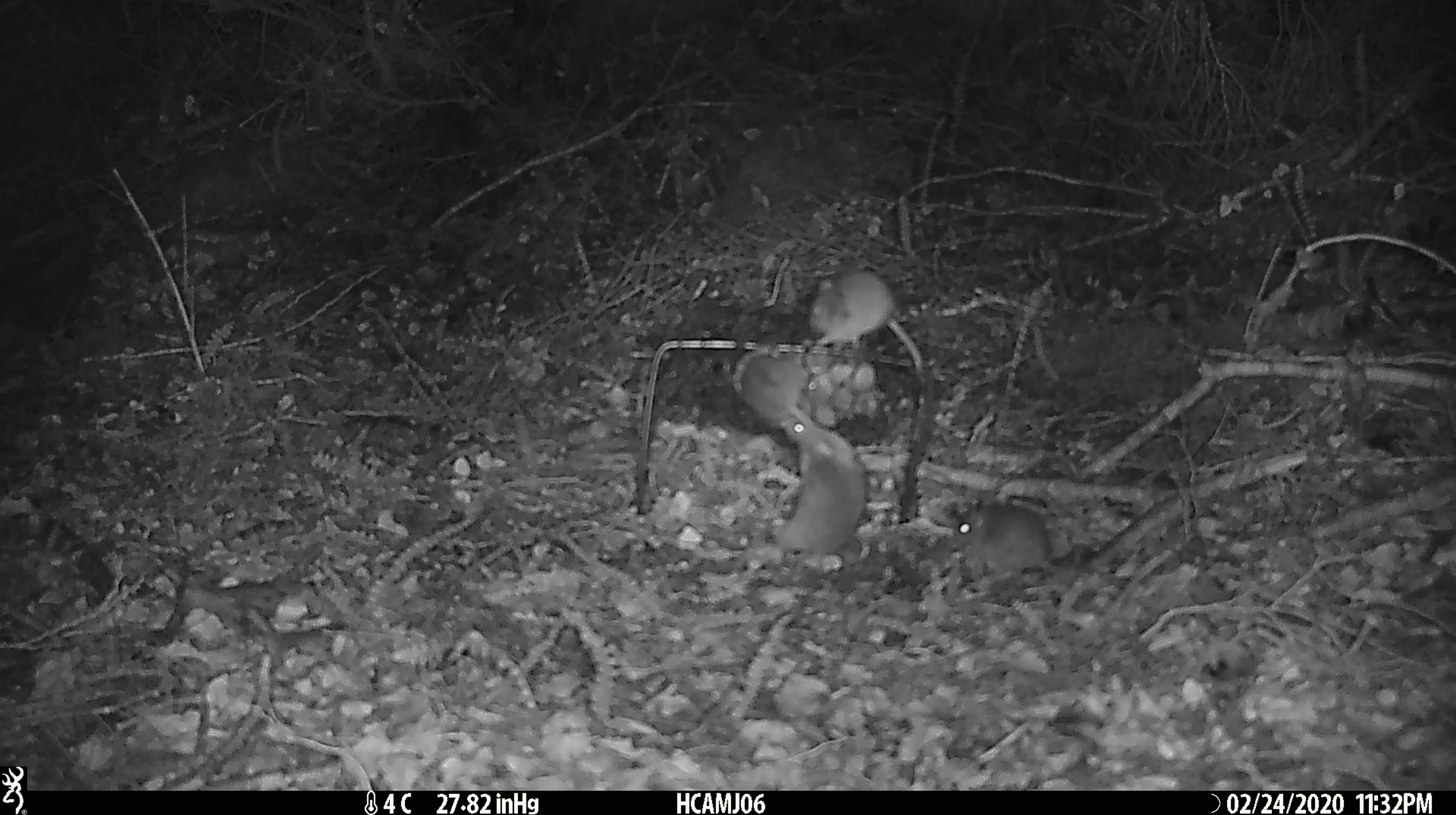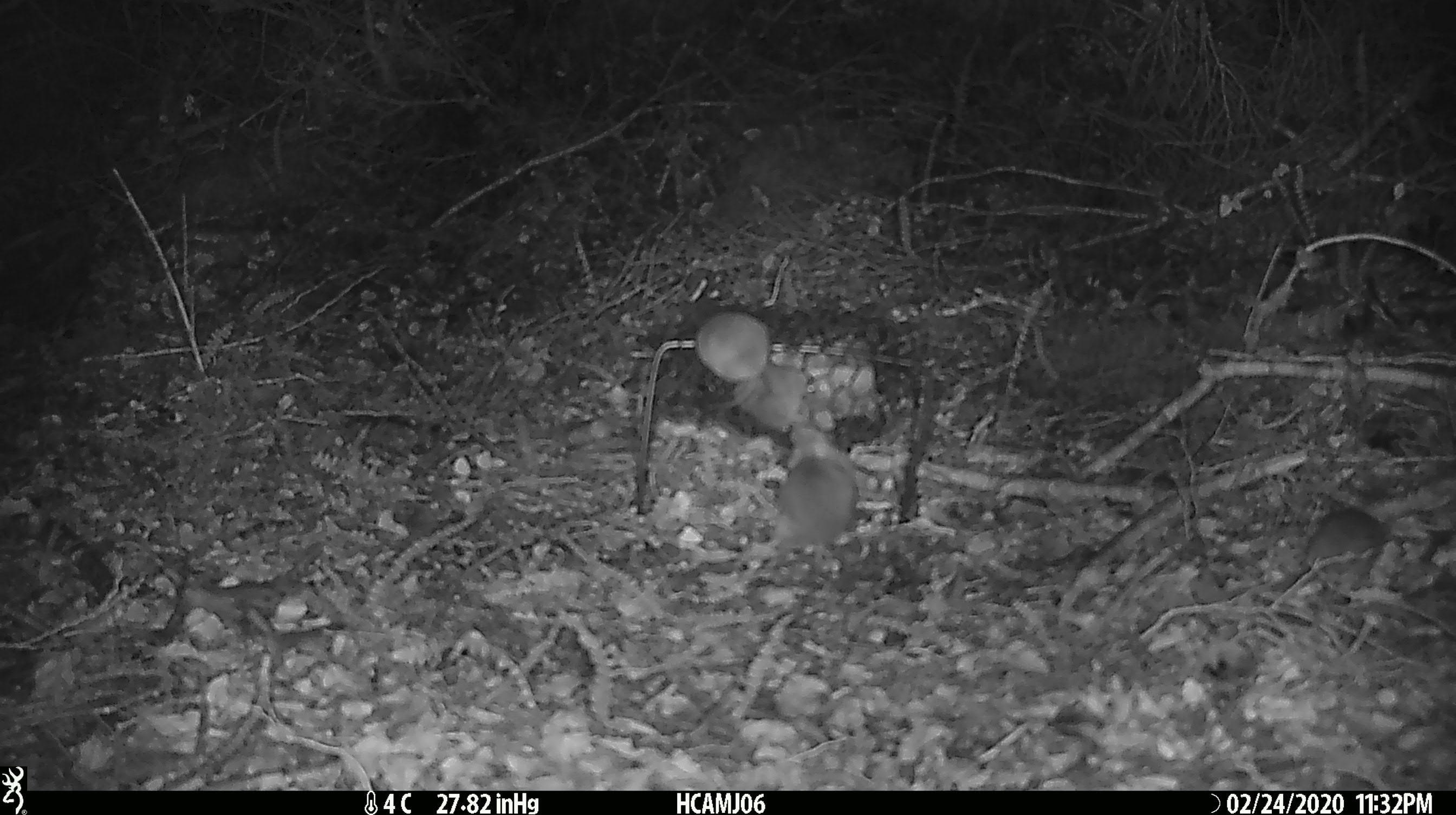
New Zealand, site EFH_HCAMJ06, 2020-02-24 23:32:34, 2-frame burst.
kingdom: Animalia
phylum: Chordata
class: Mammalia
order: Rodentia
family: Muridae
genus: Mus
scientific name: Mus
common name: mouse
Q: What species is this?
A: Mouse (Mus).